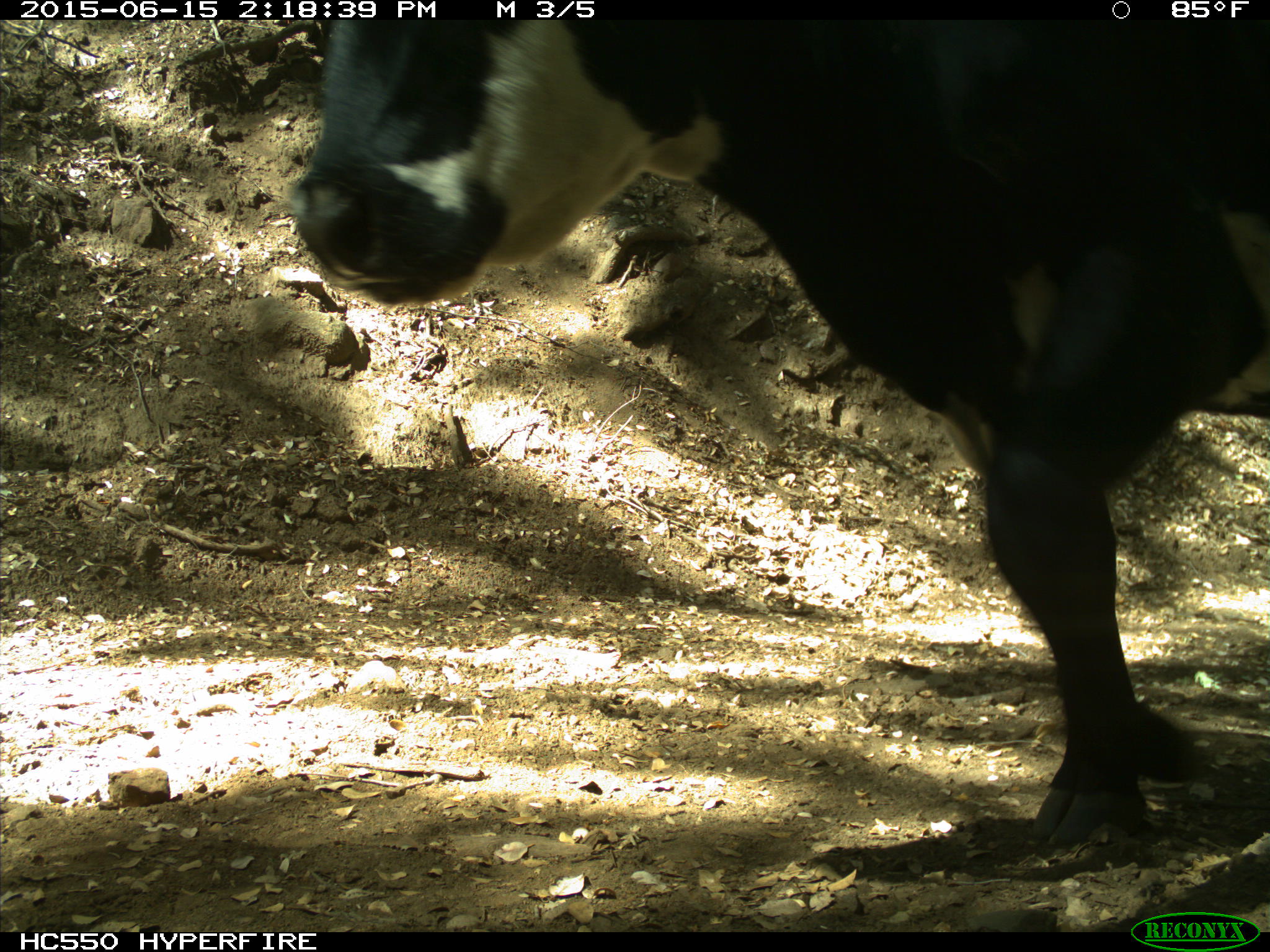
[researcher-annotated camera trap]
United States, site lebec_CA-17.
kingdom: Animalia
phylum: Chordata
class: Mammalia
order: Artiodactyla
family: Bovidae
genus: Bos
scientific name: Bos taurus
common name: domestic cow